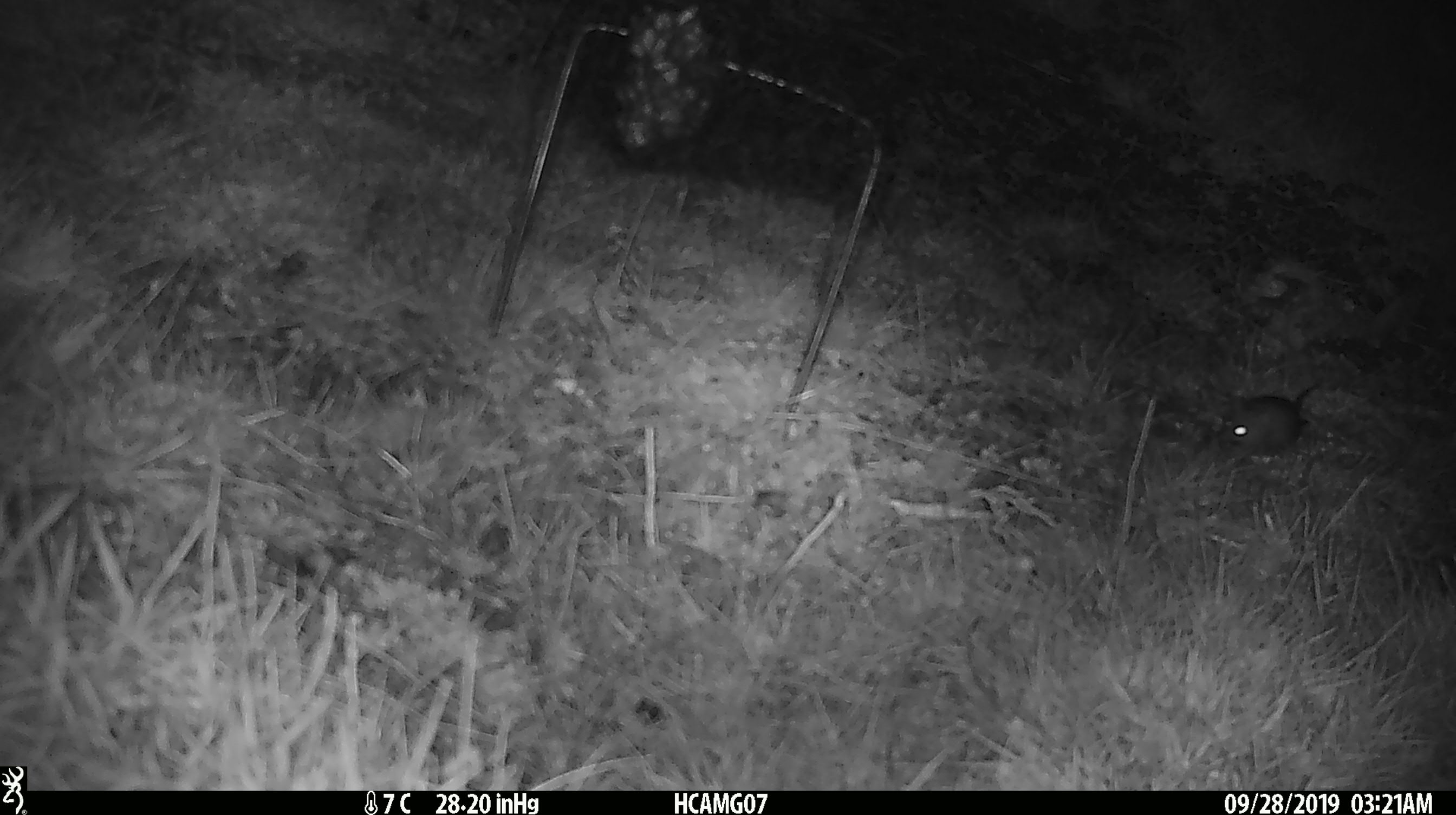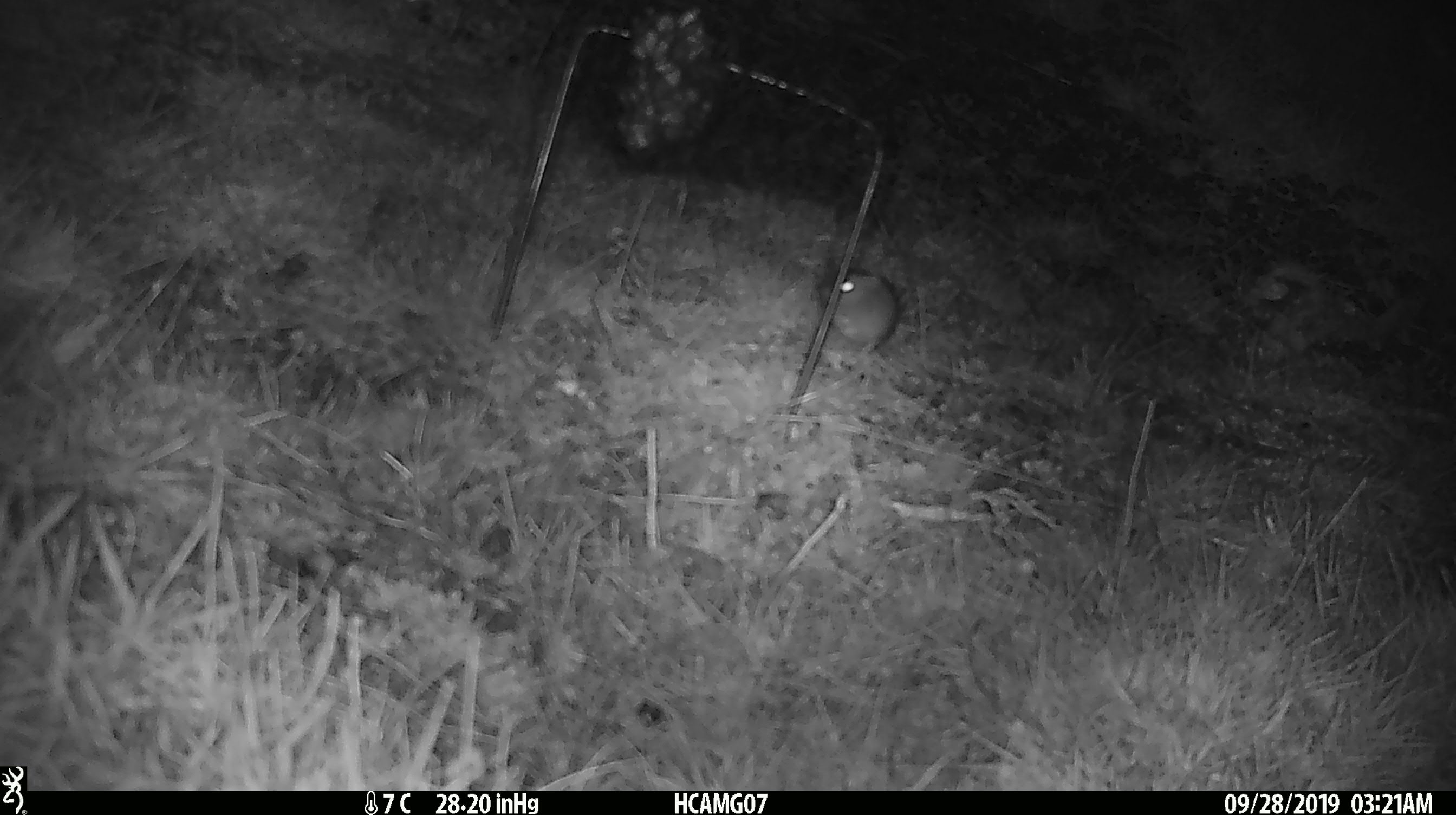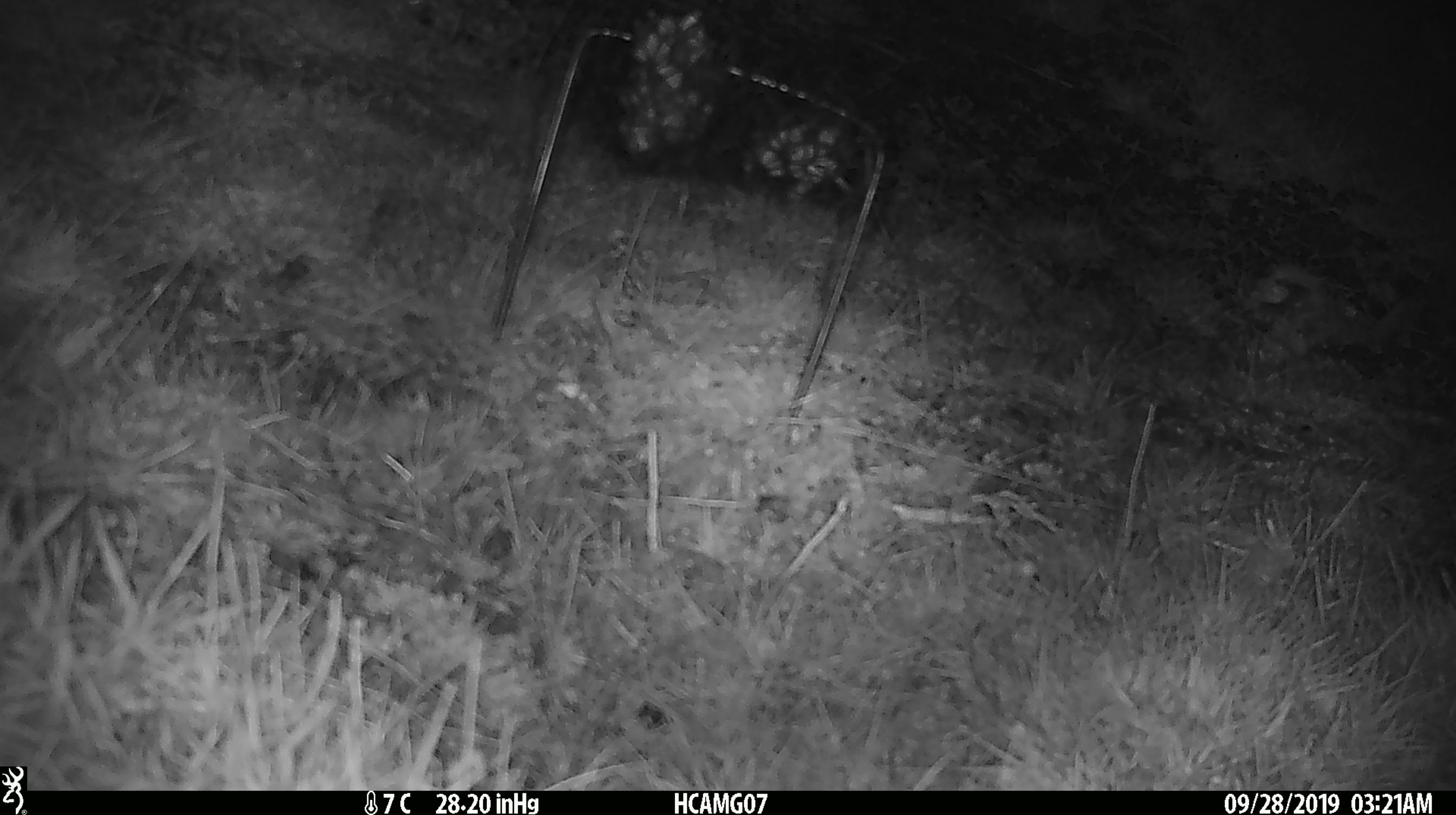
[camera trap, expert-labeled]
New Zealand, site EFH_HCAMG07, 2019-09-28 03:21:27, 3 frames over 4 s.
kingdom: Animalia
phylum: Chordata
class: Mammalia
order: Rodentia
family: Muridae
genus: Mus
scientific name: Mus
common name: mouse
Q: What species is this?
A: Mouse (Mus).